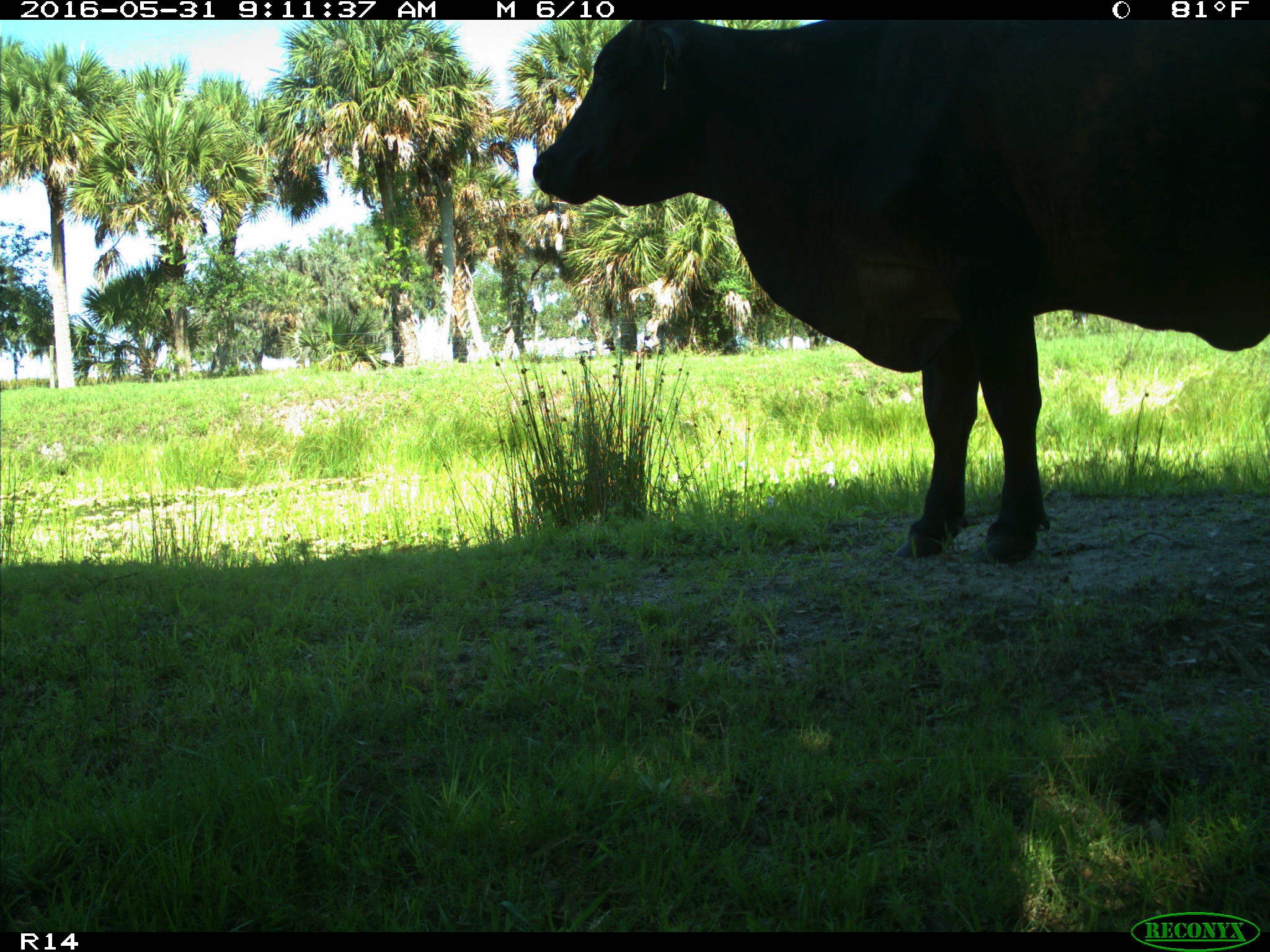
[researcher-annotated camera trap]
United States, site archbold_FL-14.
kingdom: Animalia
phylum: Chordata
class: Mammalia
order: Artiodactyla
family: Bovidae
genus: Bos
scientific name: Bos taurus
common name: domestic cow